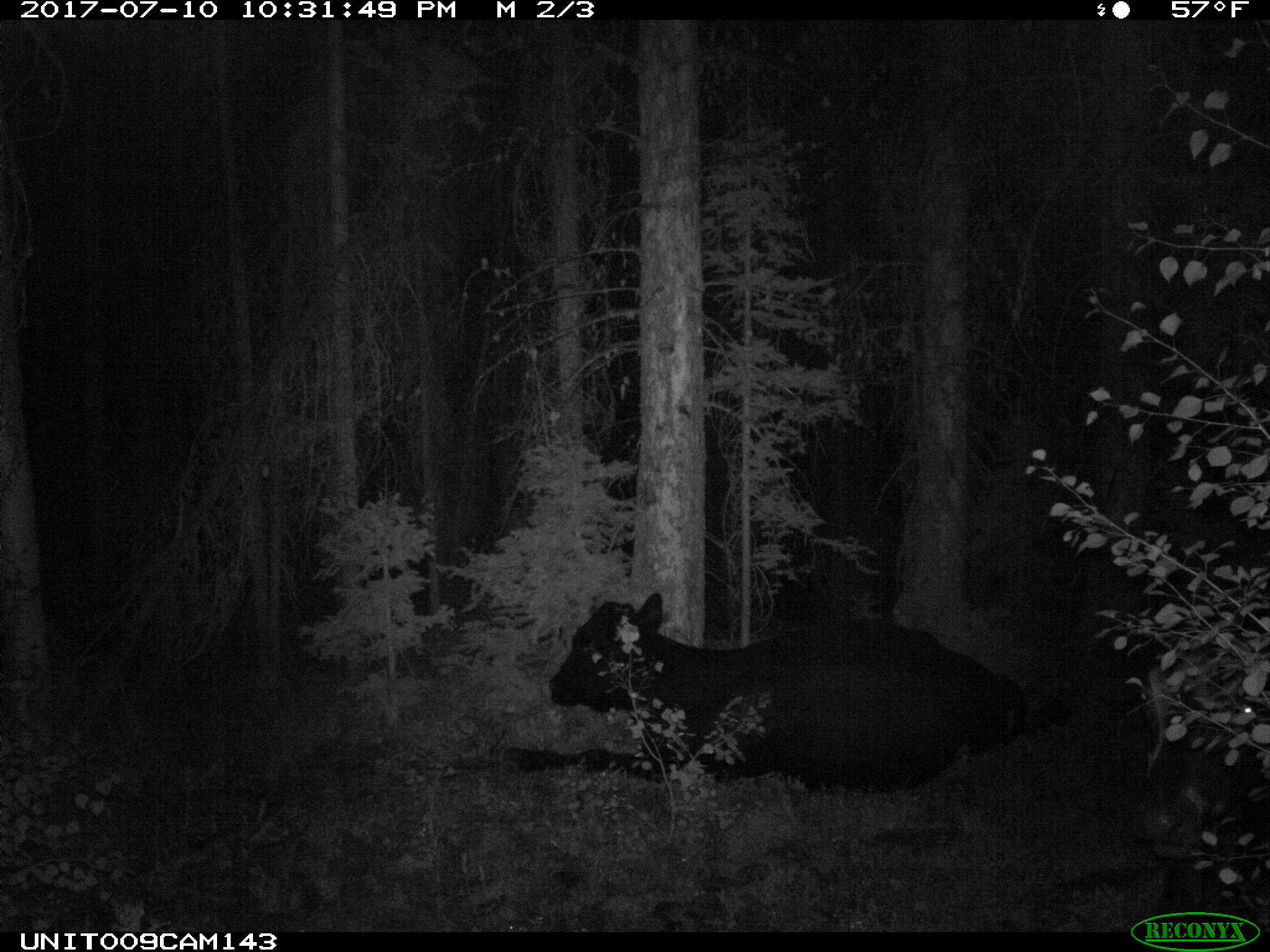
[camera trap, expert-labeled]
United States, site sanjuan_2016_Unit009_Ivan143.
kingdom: Animalia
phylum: Chordata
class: Mammalia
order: Artiodactyla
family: Bovidae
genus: Bos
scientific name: Bos taurus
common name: domestic cow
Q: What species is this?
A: Bos taurus (domestic cow).